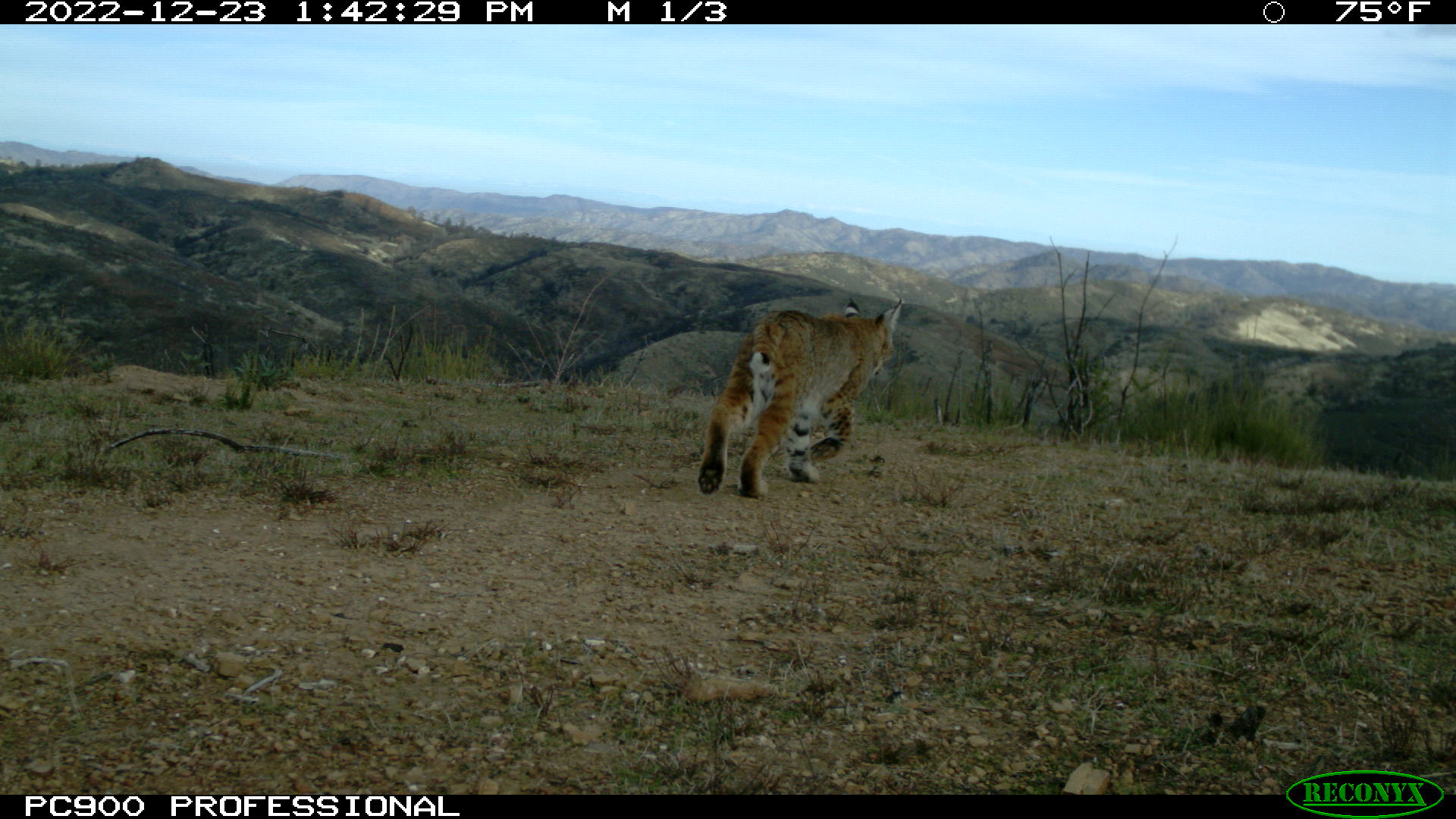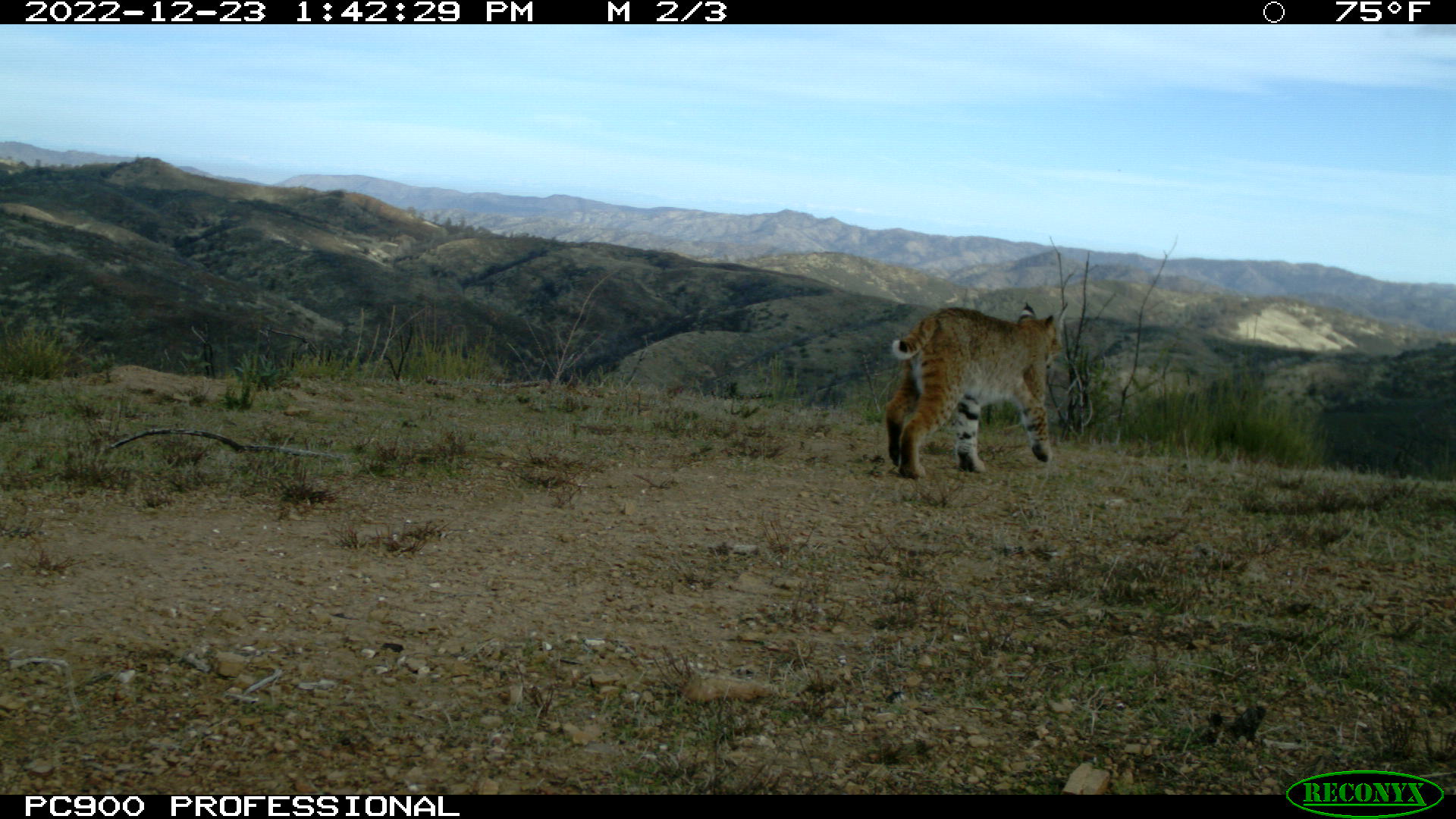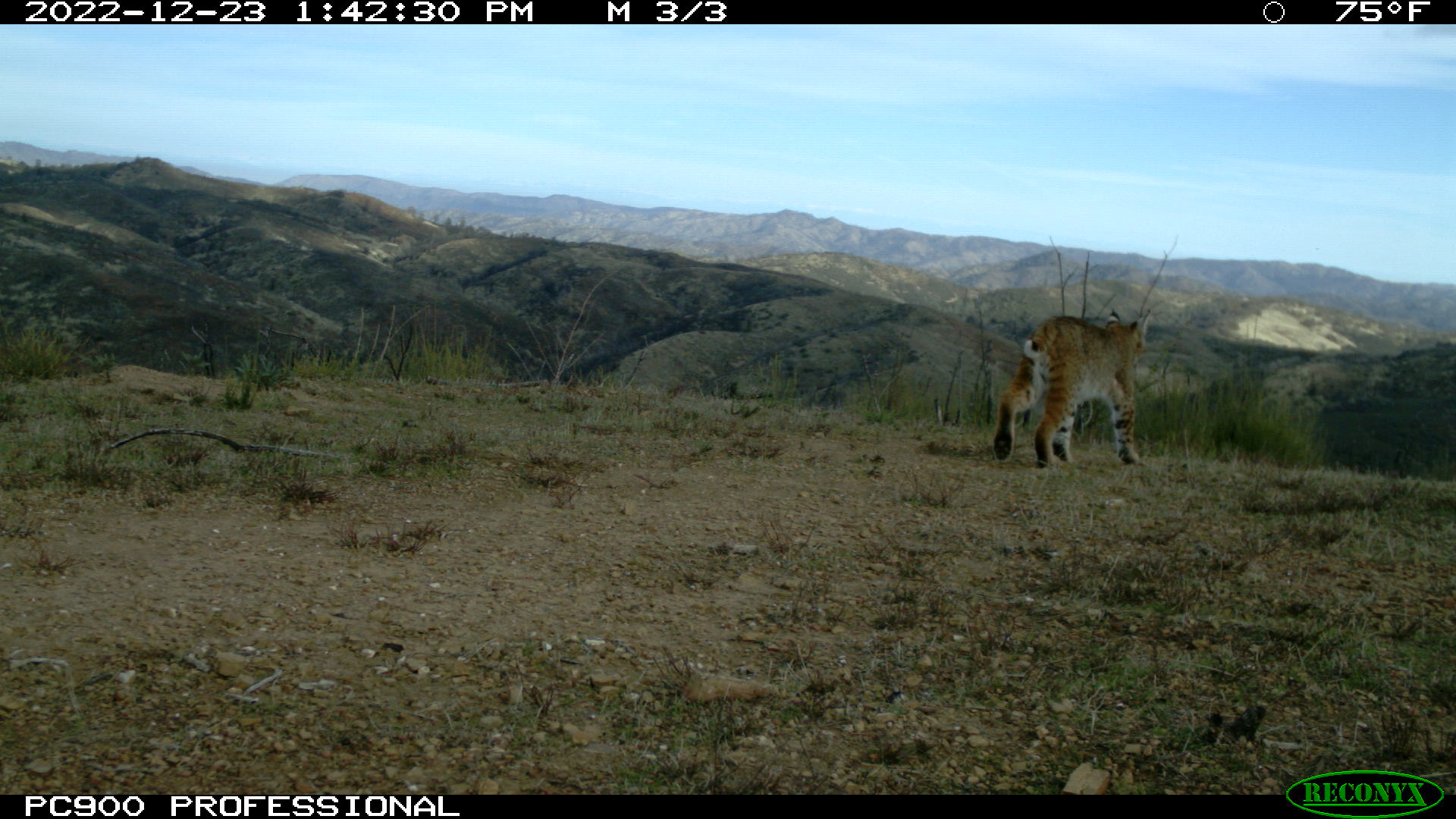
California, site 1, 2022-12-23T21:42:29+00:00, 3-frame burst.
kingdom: Animalia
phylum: Chordata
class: Mammalia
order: Carnivora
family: Felidae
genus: Lynx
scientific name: Lynx rufus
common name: bobcat